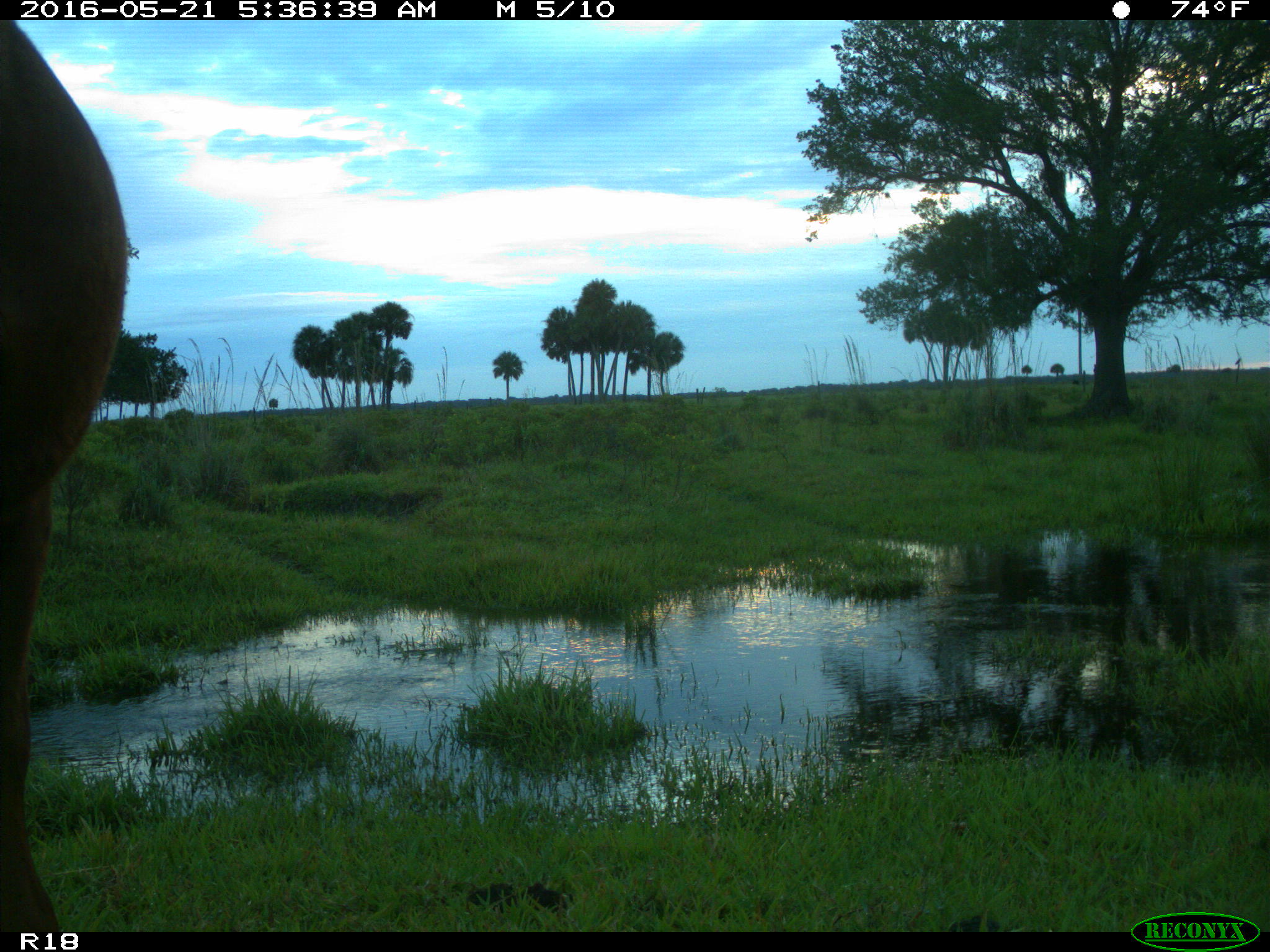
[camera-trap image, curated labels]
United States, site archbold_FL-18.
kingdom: Animalia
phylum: Chordata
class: Mammalia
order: Artiodactyla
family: Bovidae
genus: Bos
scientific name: Bos taurus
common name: domestic cow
Bos taurus (domestic cow).